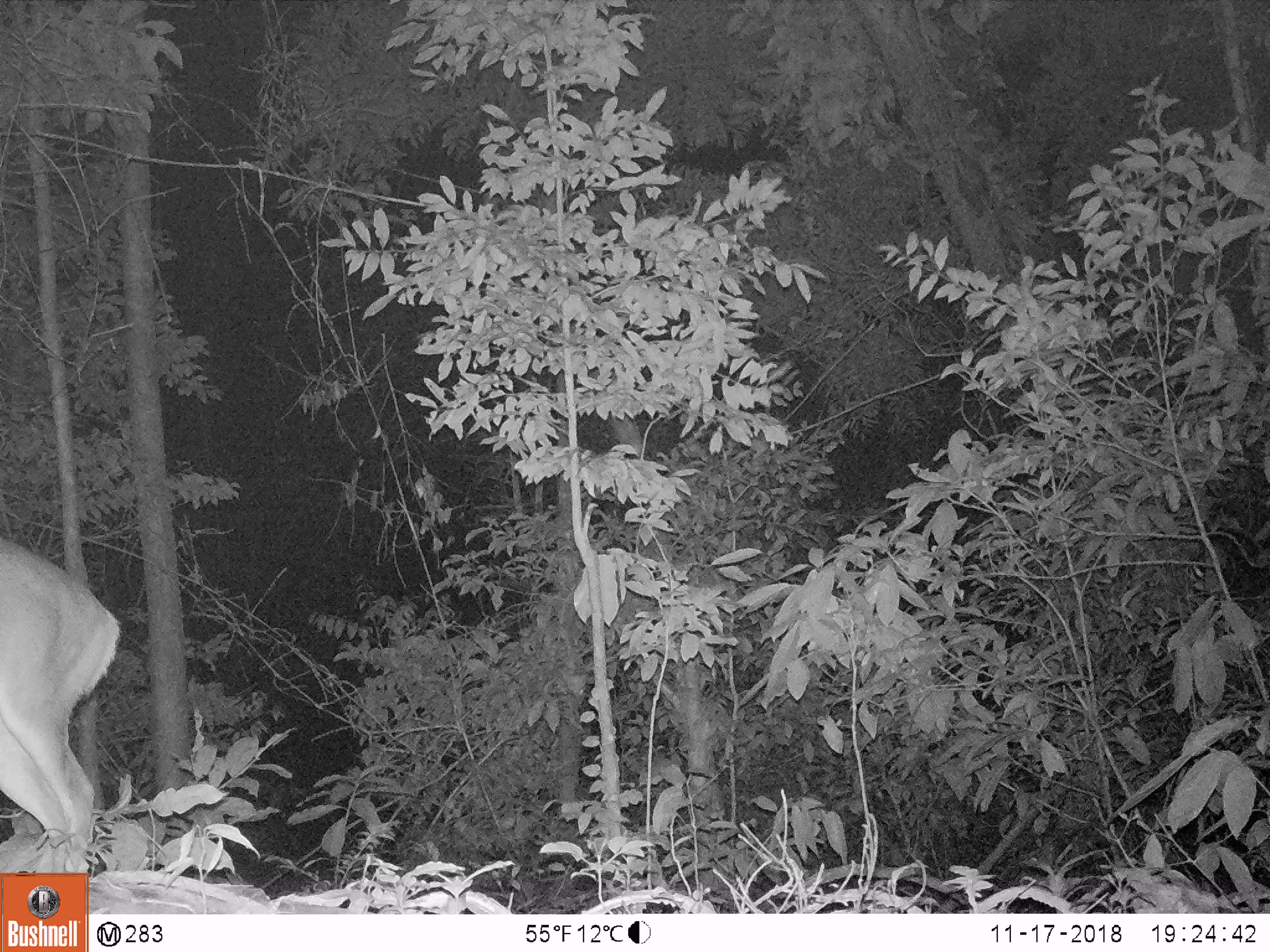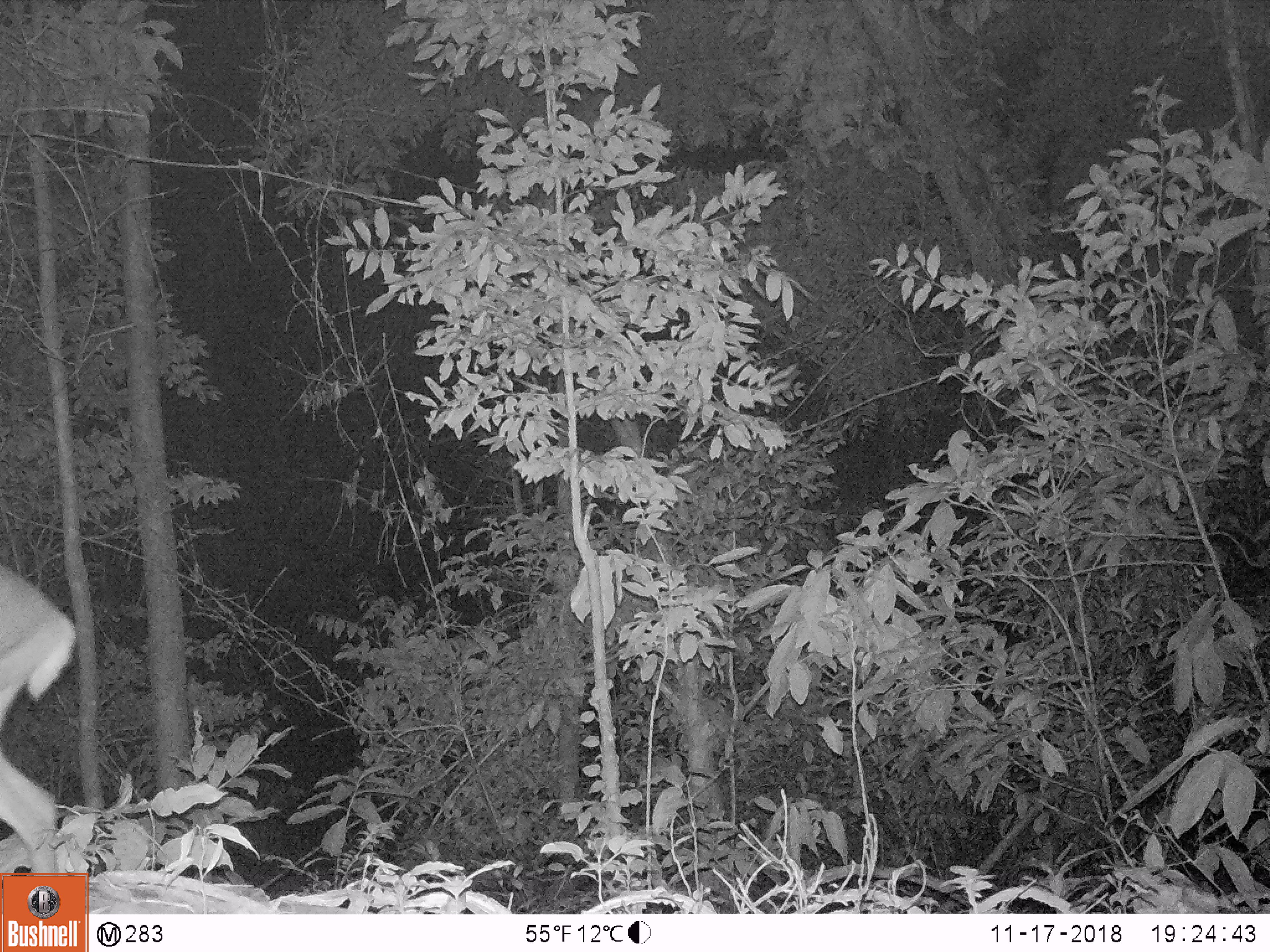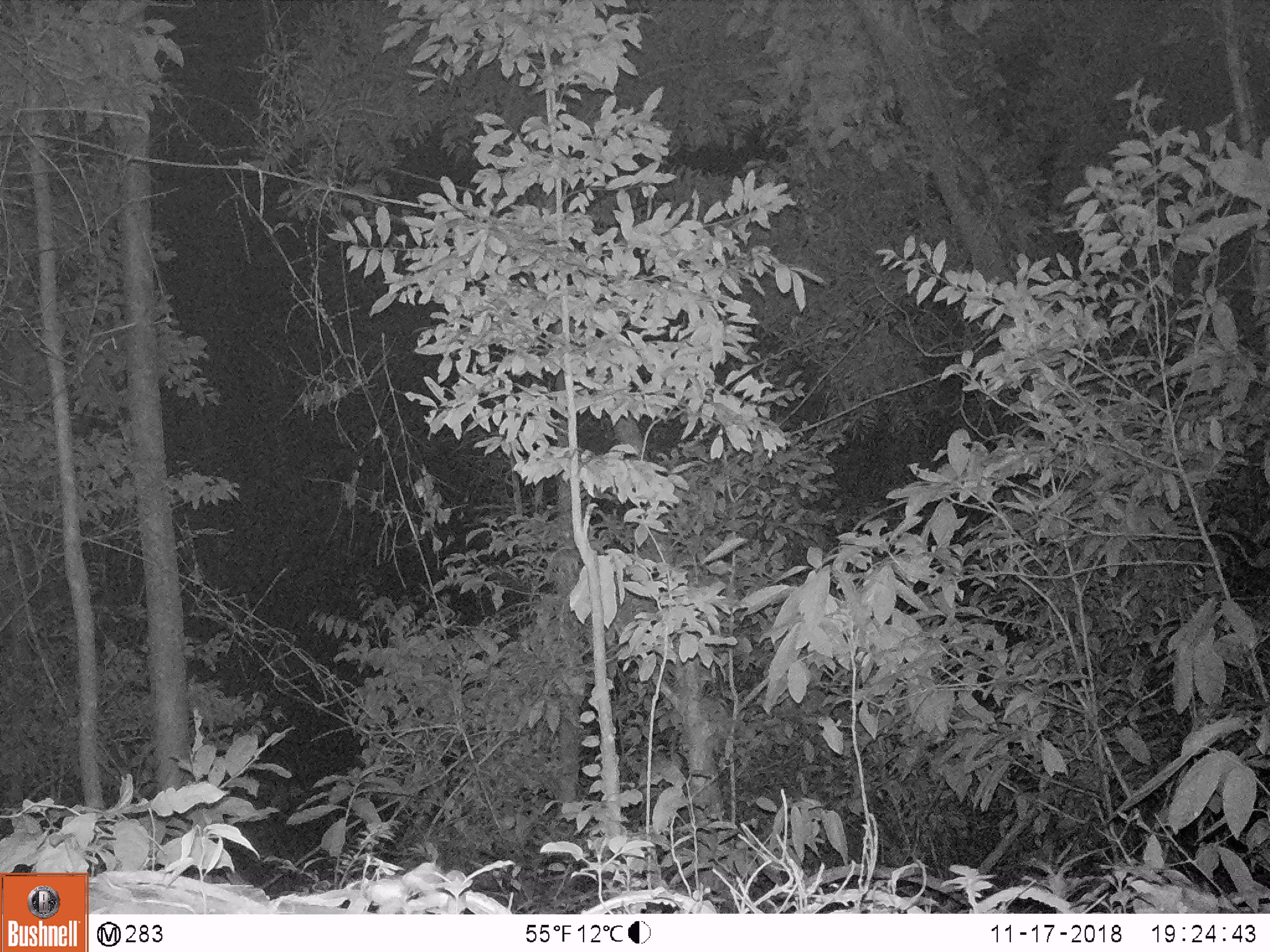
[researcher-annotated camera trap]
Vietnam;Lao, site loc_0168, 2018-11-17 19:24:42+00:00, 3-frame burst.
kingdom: Animalia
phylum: Chordata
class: Mammalia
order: Artiodactyla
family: Cervidae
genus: Muntiacus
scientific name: Muntiacus vuquangensis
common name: large-antlered muntjac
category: large antlered muntjac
Large antlered muntjac (large-antlered muntjac) (Muntiacus vuquangensis). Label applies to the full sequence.